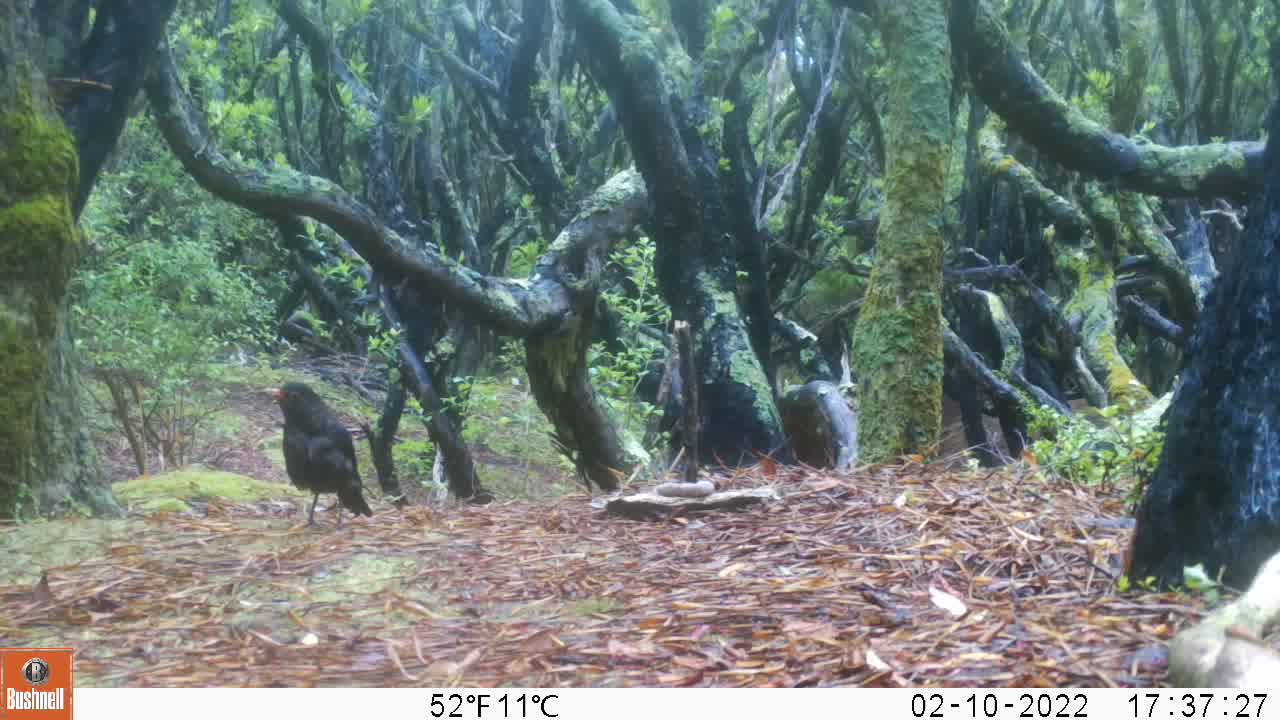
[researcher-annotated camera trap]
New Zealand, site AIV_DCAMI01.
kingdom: Animalia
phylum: Chordata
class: Aves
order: Passeriformes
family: Turdidae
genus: Turdus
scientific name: Turdus merula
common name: eurasian blackbird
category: blackbird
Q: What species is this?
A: Blackbird (eurasian blackbird) (Turdus merula).